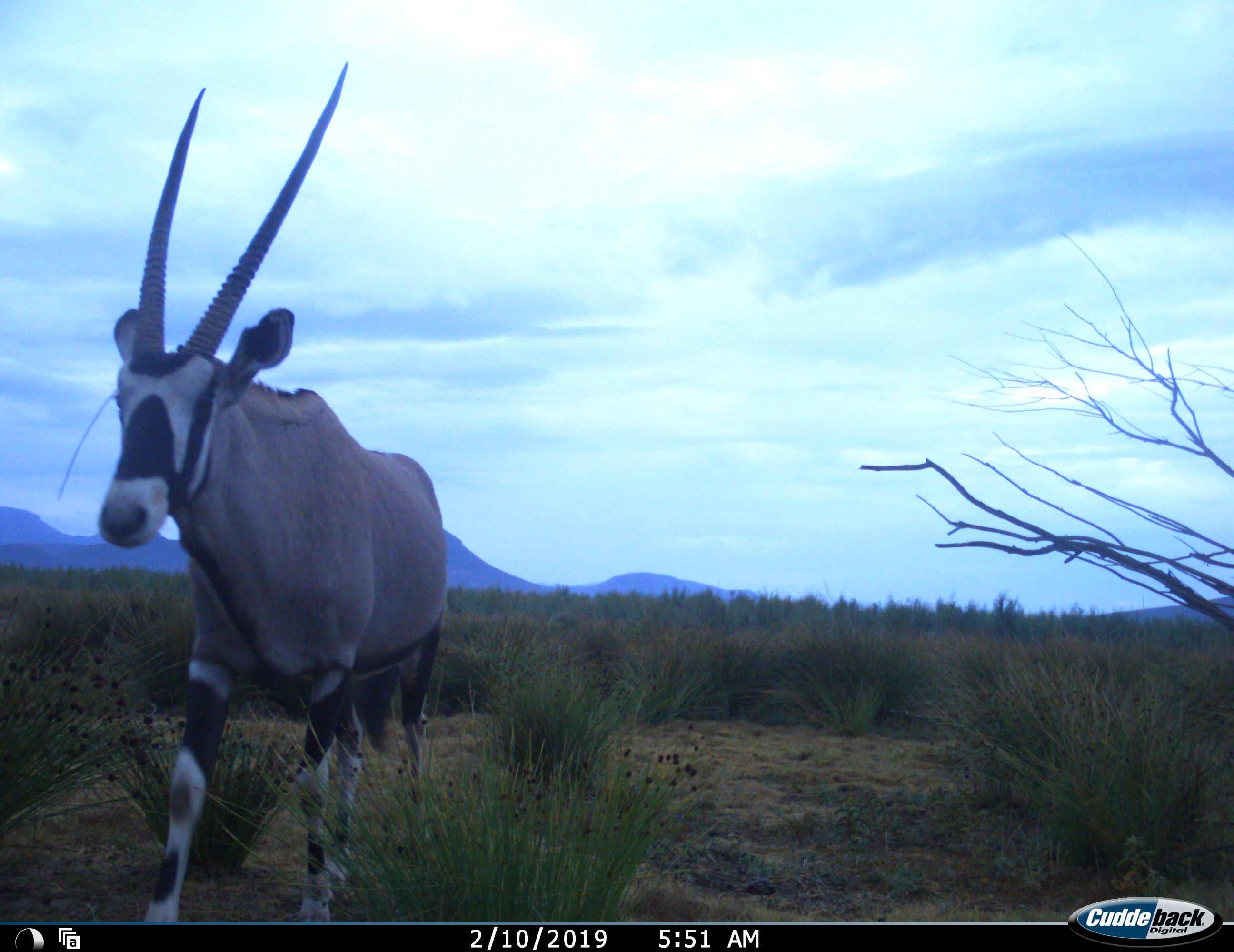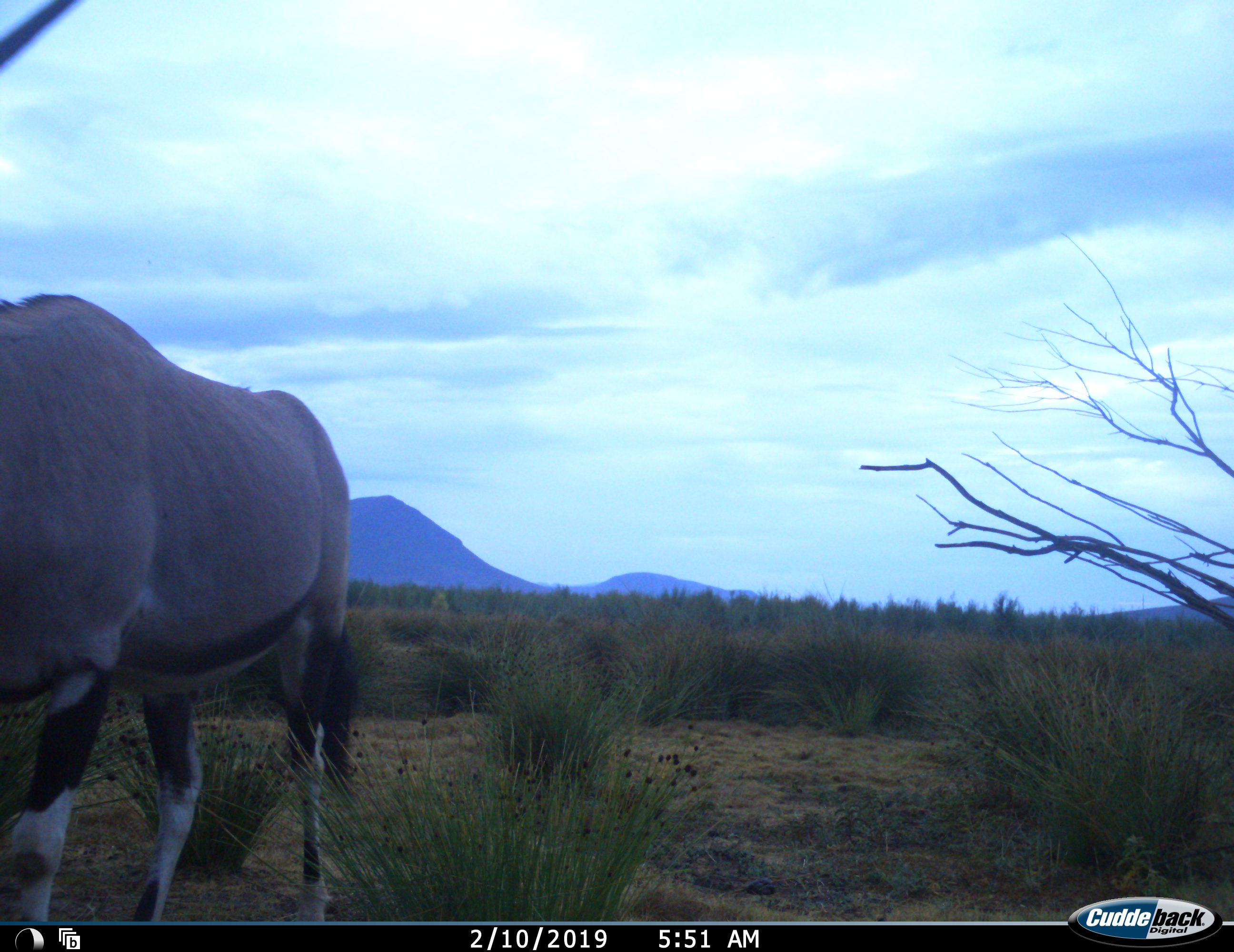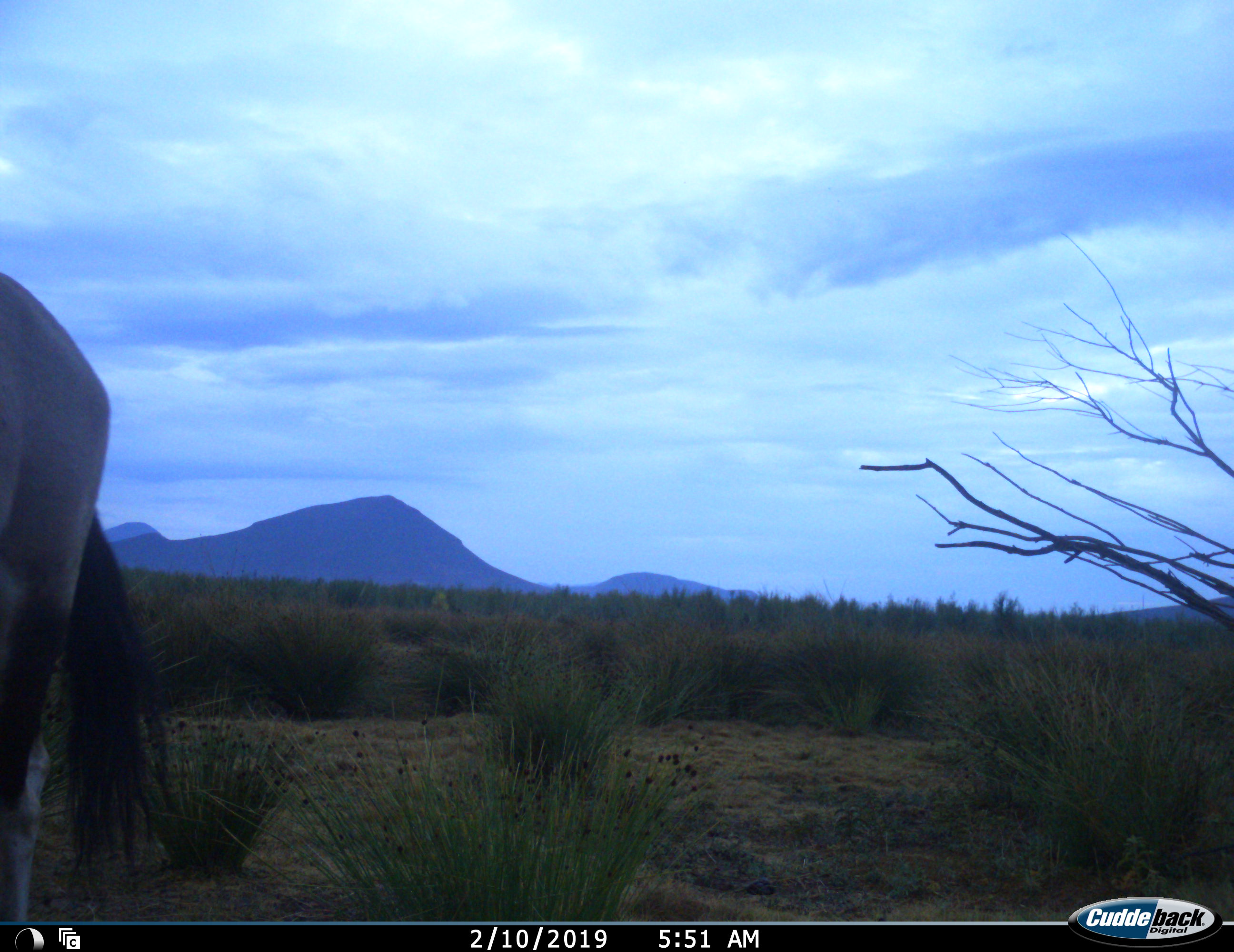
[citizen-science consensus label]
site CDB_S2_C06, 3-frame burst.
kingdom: Animalia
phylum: Chordata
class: Mammalia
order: Artiodactyla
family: Bovidae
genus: Oryx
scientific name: Oryx gazella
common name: gemsbok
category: oryx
Oryx (gemsbok) (Oryx gazella), count 1. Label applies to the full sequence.